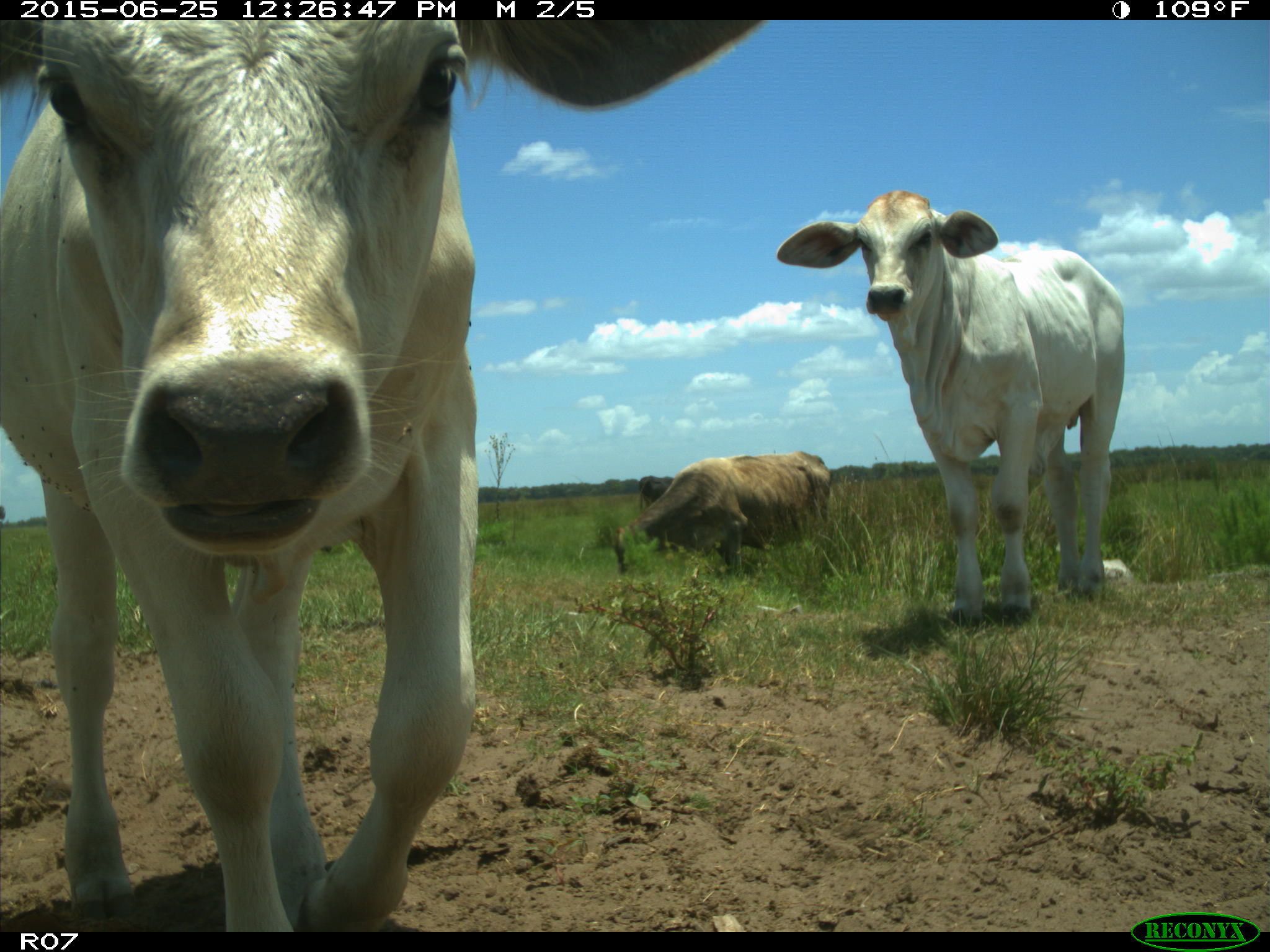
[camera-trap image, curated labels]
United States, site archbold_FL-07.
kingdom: Animalia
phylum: Chordata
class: Mammalia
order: Artiodactyla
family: Bovidae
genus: Bos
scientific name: Bos taurus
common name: domestic cow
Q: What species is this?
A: Bos taurus (domestic cow).